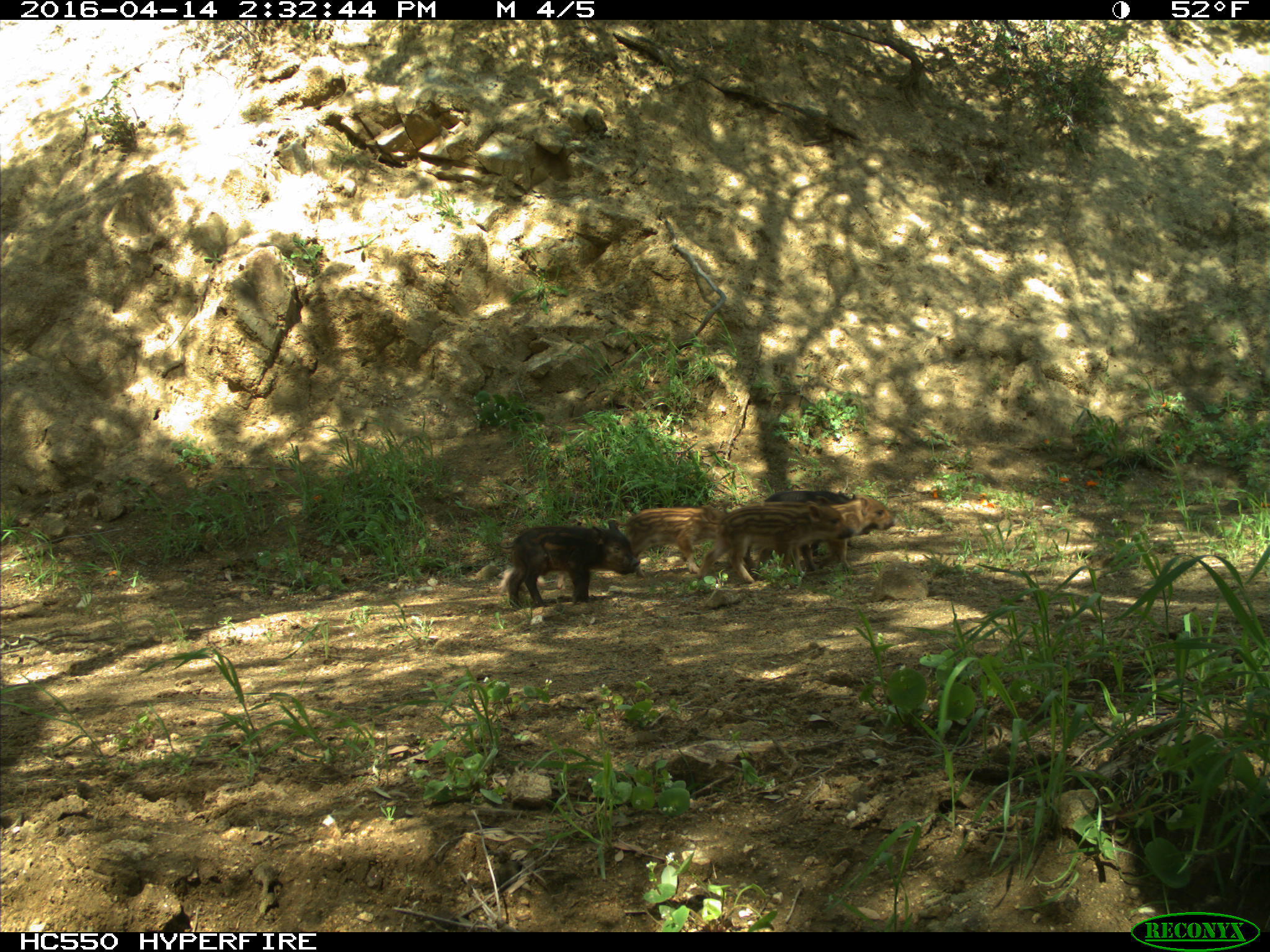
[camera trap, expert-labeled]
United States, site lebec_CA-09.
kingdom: Animalia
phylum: Chordata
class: Mammalia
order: Artiodactyla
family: Suidae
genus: Sus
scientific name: Sus scrofa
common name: wild boar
Sus scrofa (wild boar).